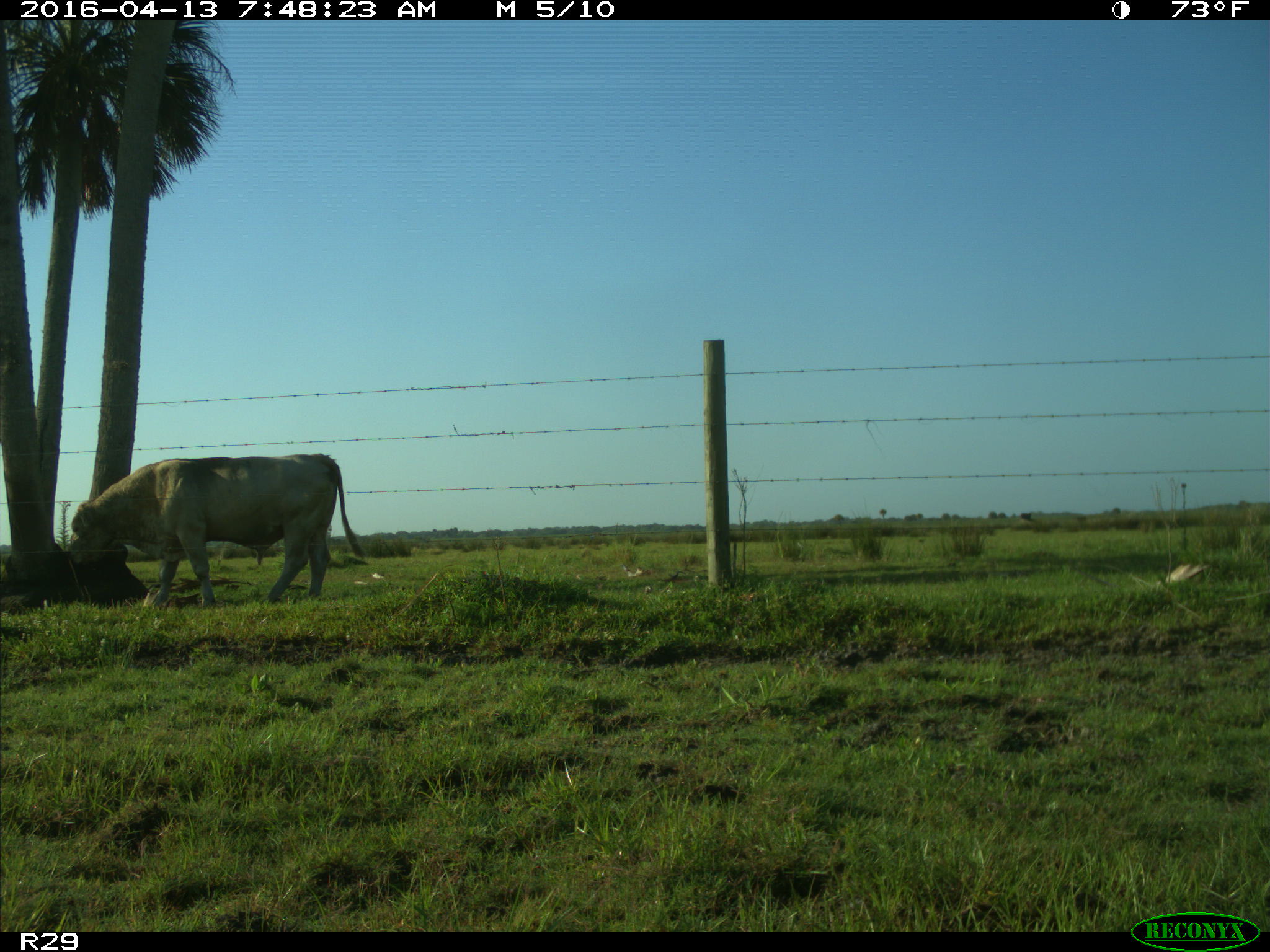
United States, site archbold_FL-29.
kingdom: Animalia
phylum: Chordata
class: Mammalia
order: Artiodactyla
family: Bovidae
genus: Bos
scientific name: Bos taurus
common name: domestic cow